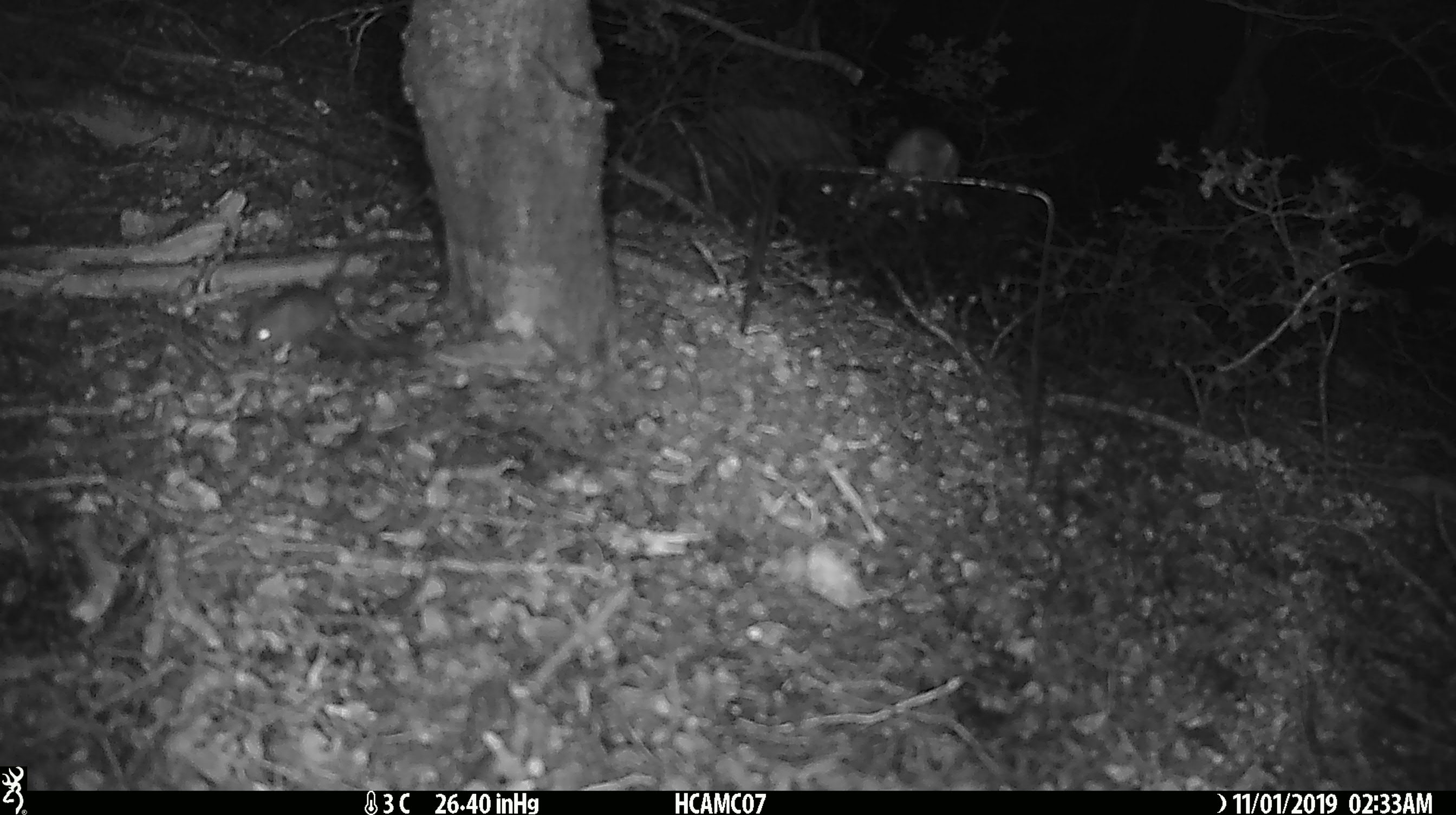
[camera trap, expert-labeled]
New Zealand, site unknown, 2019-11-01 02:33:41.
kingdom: Animalia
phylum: Chordata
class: Mammalia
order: Rodentia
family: Muridae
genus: Mus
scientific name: Mus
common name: mouse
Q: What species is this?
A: Mouse (Mus).